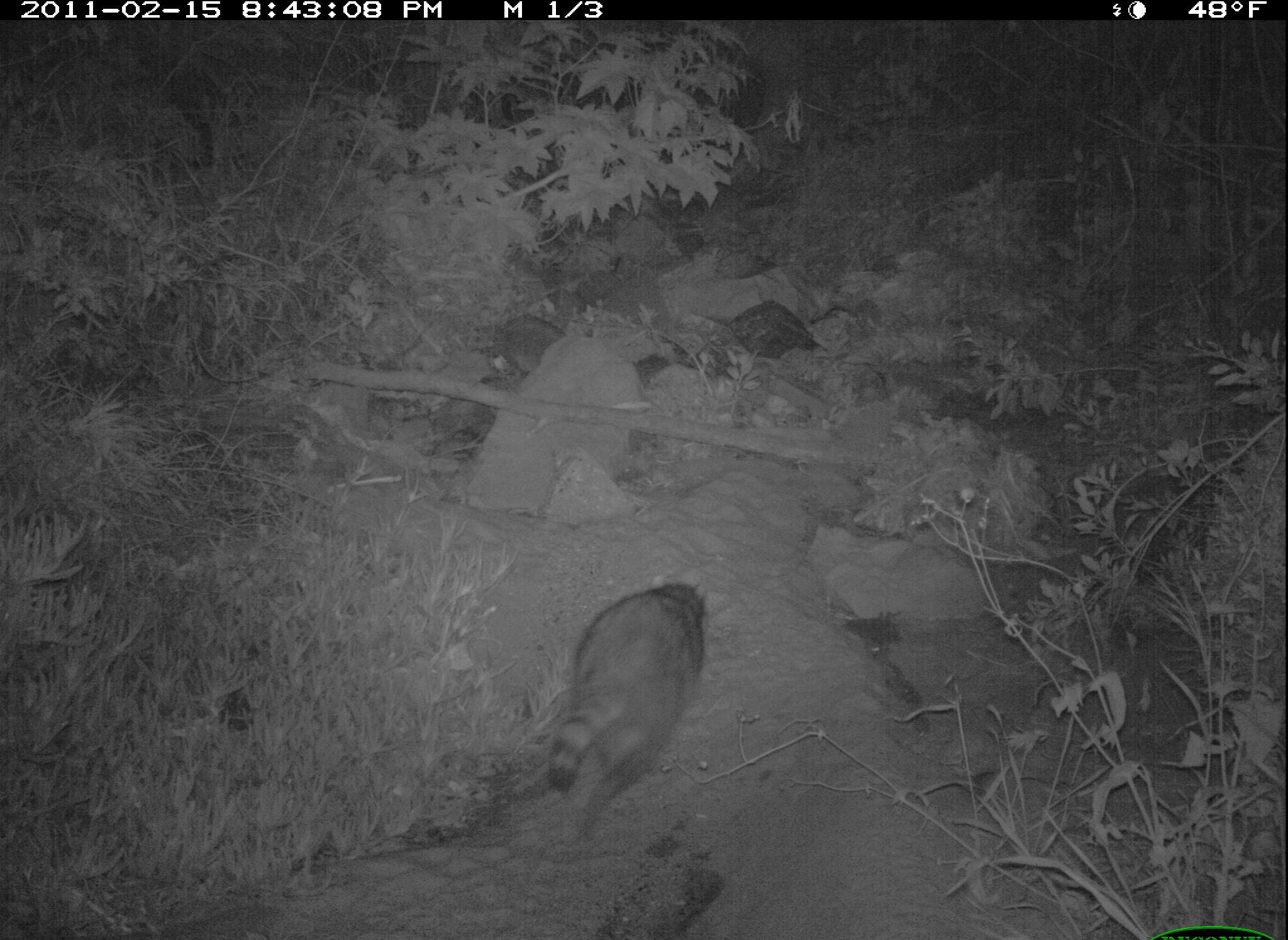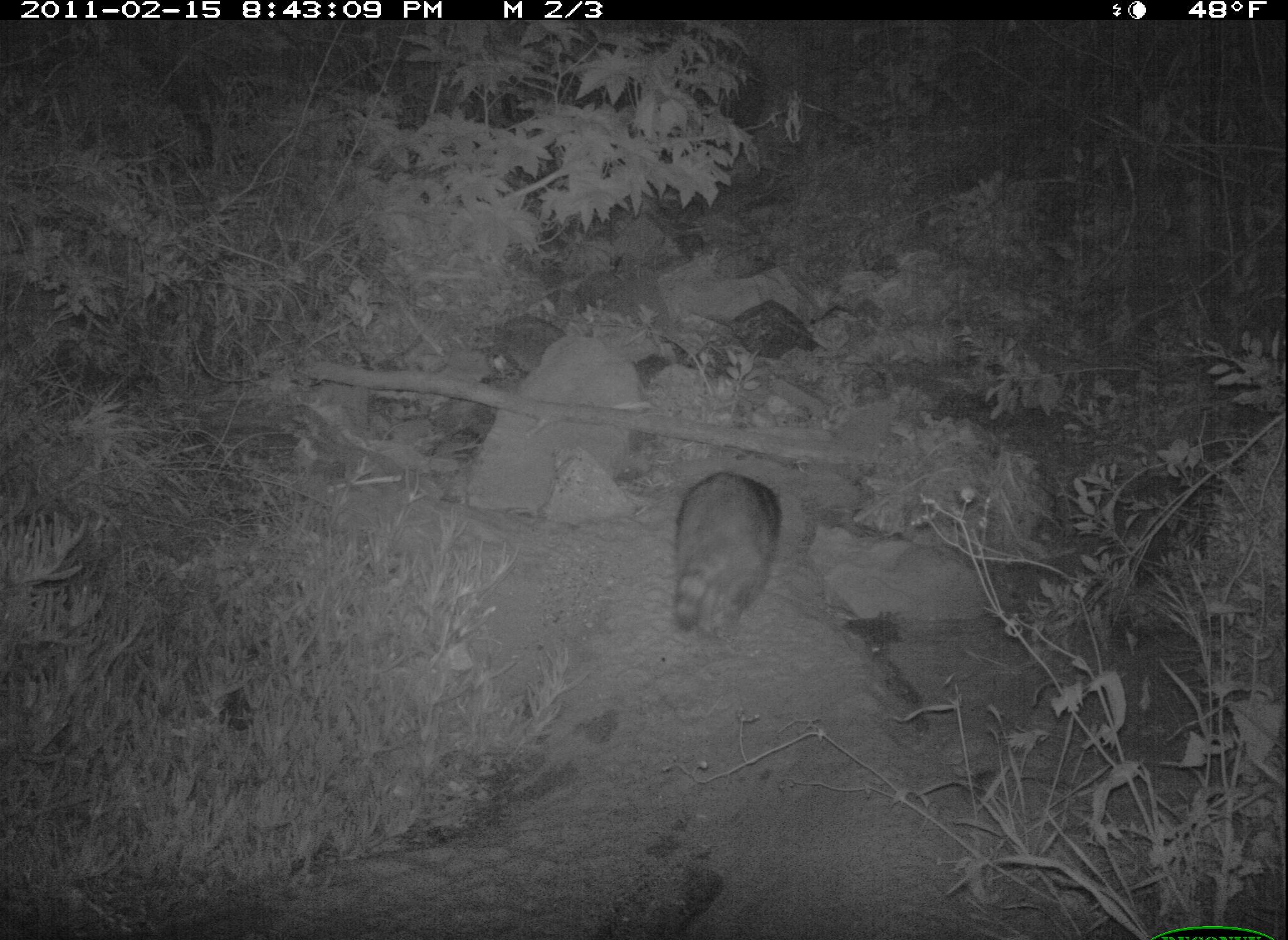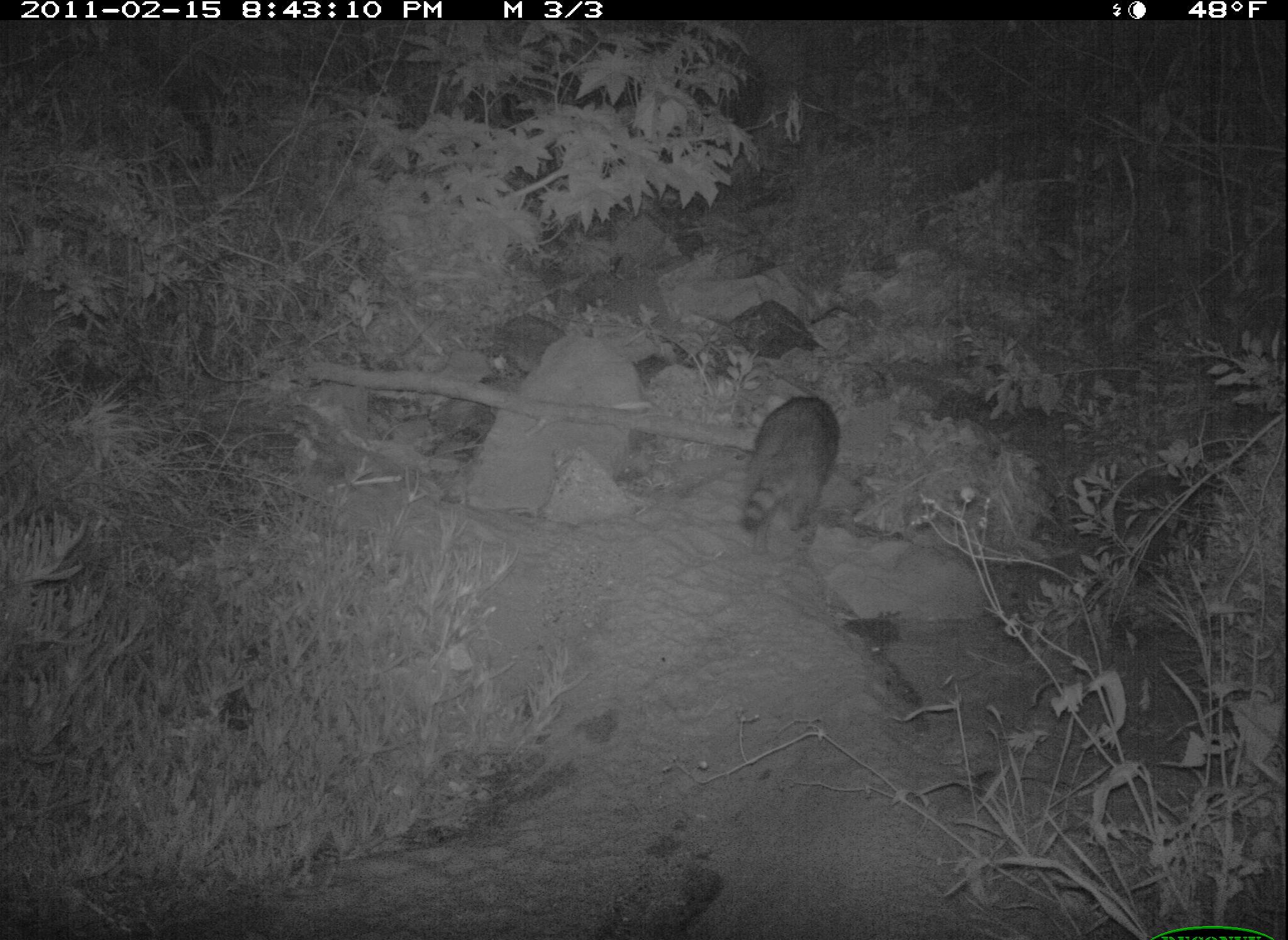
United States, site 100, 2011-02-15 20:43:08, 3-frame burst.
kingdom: Animalia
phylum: Chordata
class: Mammalia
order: Carnivora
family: Procyonidae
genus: Procyon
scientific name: Procyon lotor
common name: raccoon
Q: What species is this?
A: Raccoon (Procyon lotor).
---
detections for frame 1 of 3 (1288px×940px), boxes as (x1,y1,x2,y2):
raccoon: (533,573,716,828)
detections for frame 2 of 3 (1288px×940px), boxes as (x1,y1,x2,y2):
raccoon: (670,456,794,657)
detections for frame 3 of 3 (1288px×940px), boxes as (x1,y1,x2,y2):
raccoon: (723,361,860,577)